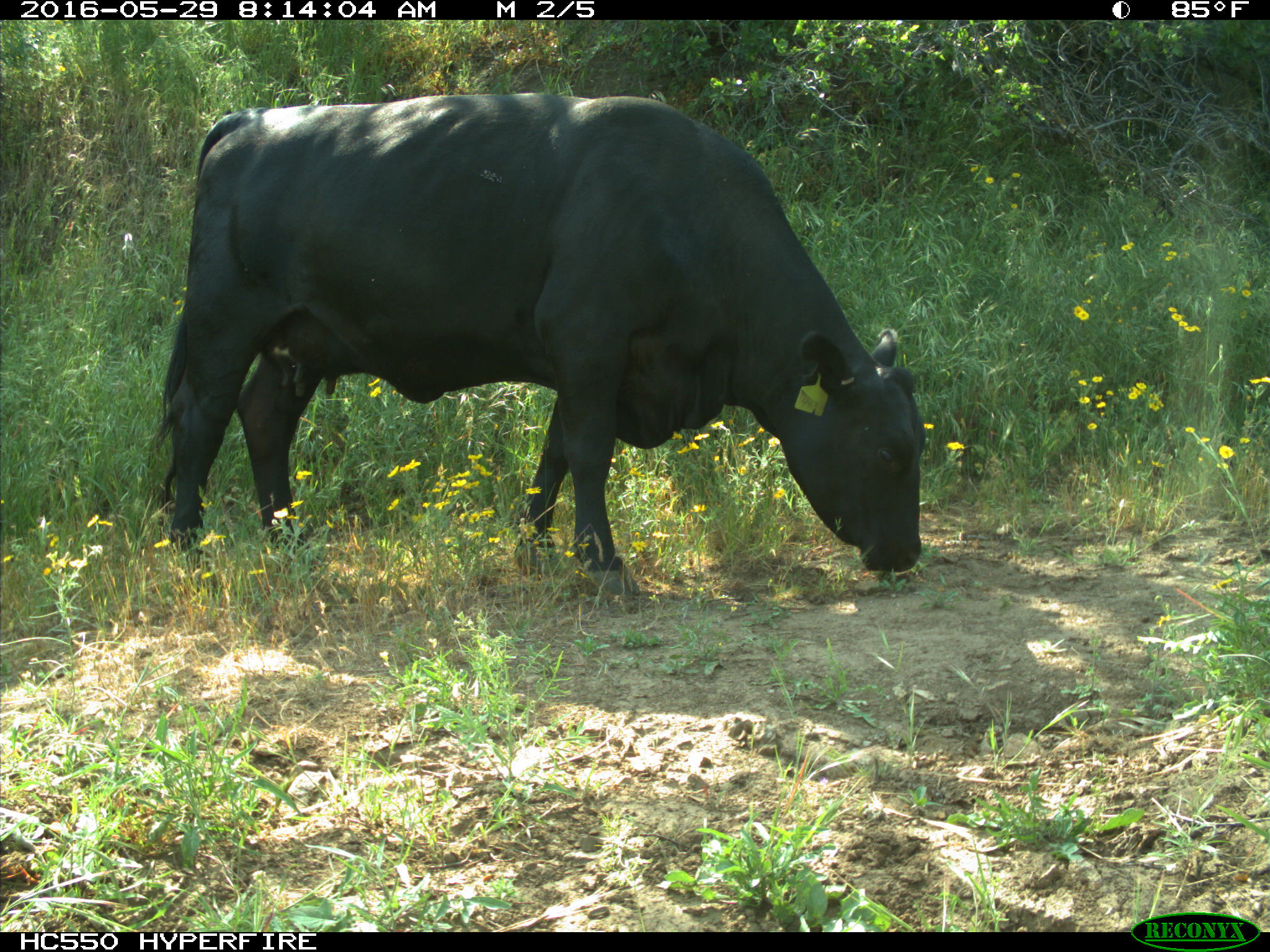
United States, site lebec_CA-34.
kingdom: Animalia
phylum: Chordata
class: Mammalia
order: Artiodactyla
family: Bovidae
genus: Bos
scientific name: Bos taurus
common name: domestic cow